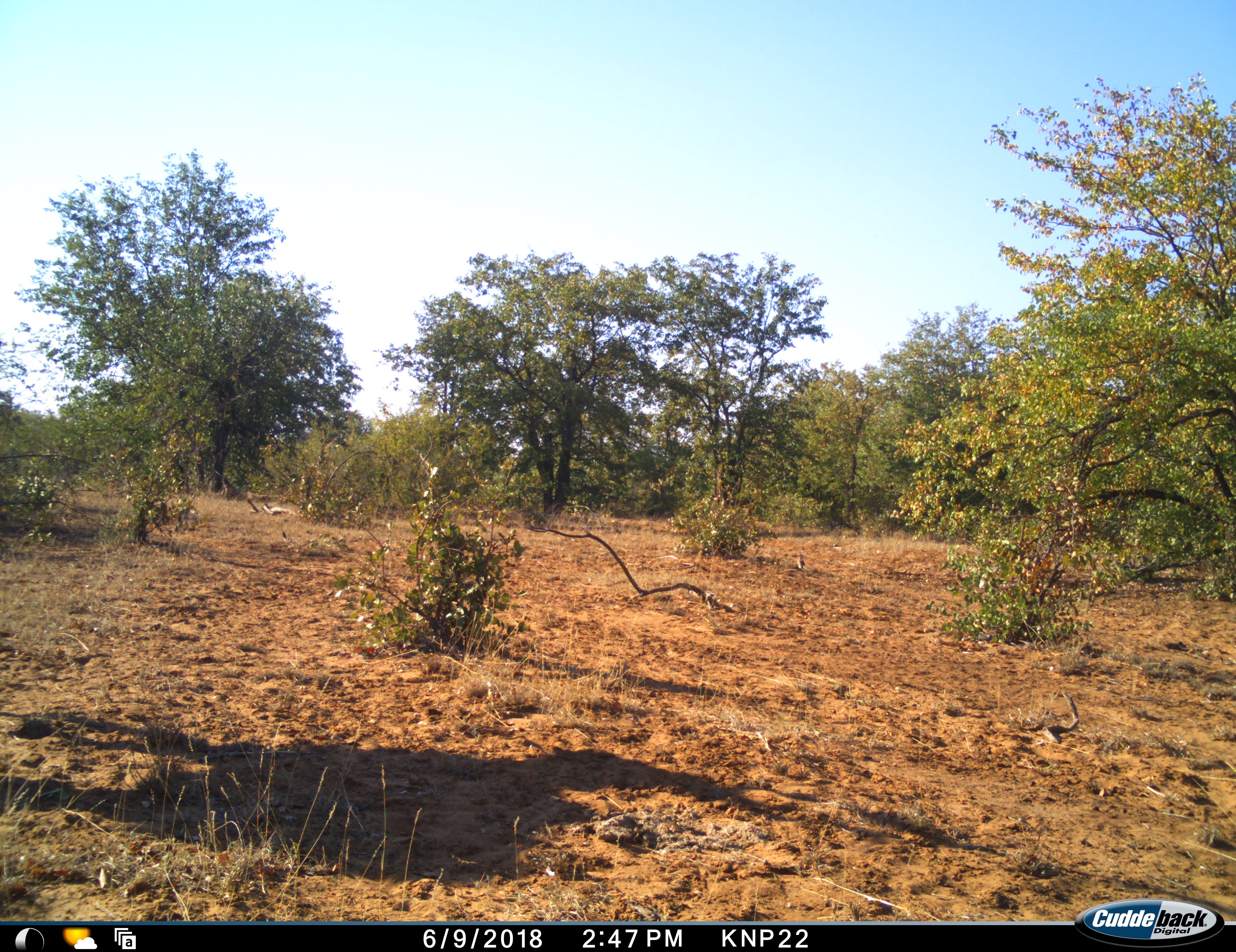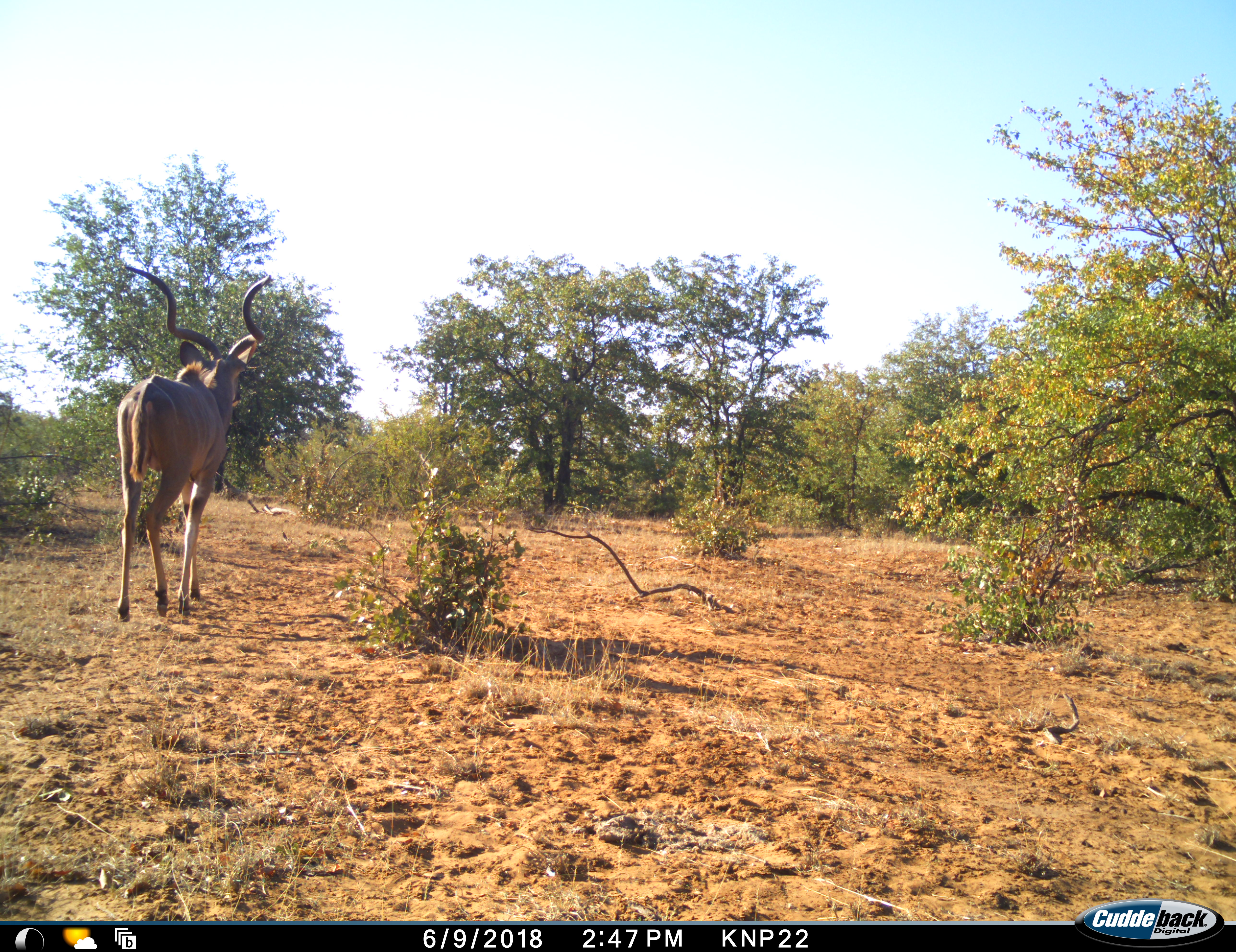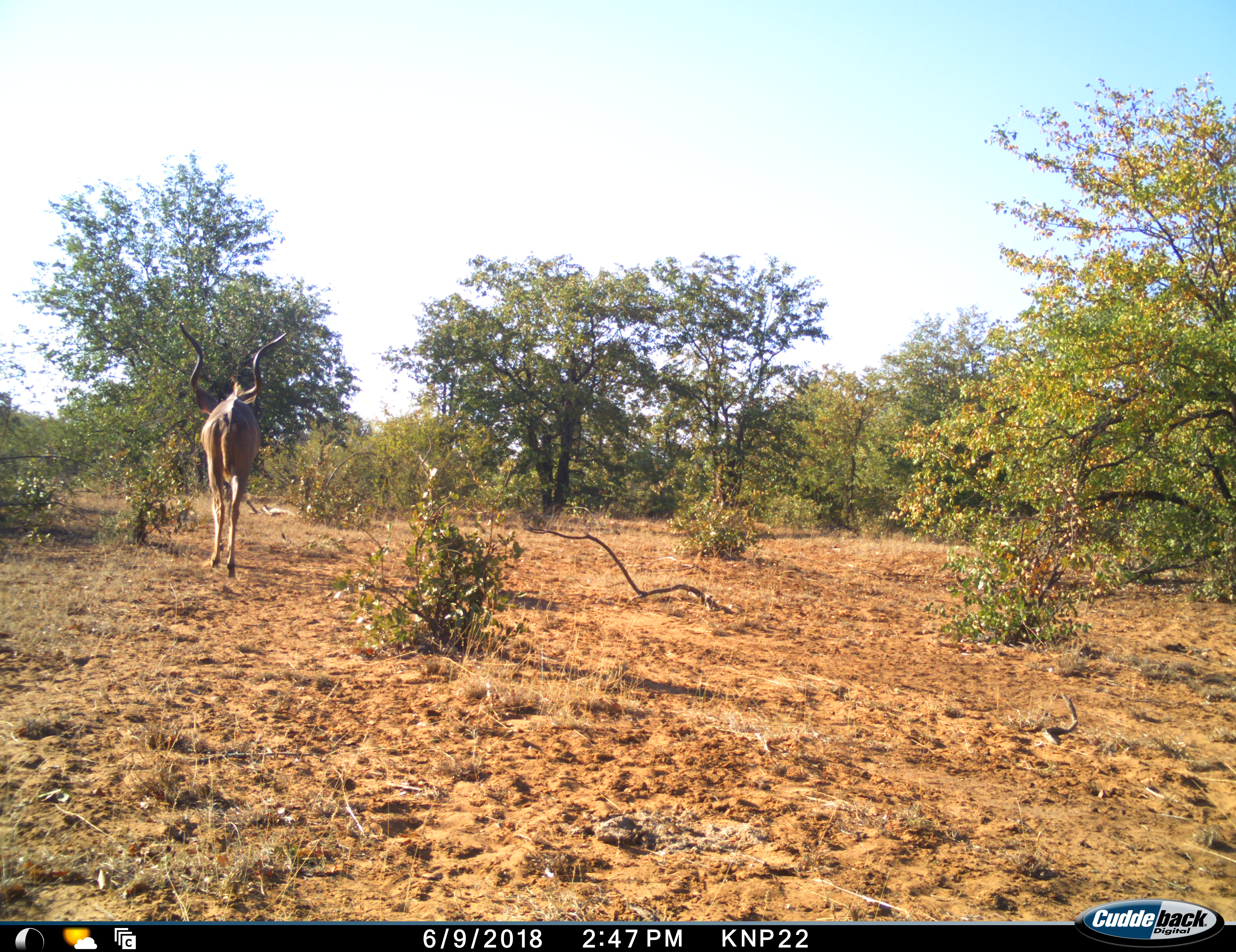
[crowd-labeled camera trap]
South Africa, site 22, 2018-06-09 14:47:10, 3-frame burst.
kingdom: Animalia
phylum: Chordata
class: Mammalia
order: Artiodactyla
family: Bovidae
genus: Tragelaphus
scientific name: Tragelaphus strepsiceros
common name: greater kudu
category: kudu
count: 1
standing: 0%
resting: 0%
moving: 100%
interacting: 0%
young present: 0%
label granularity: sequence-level